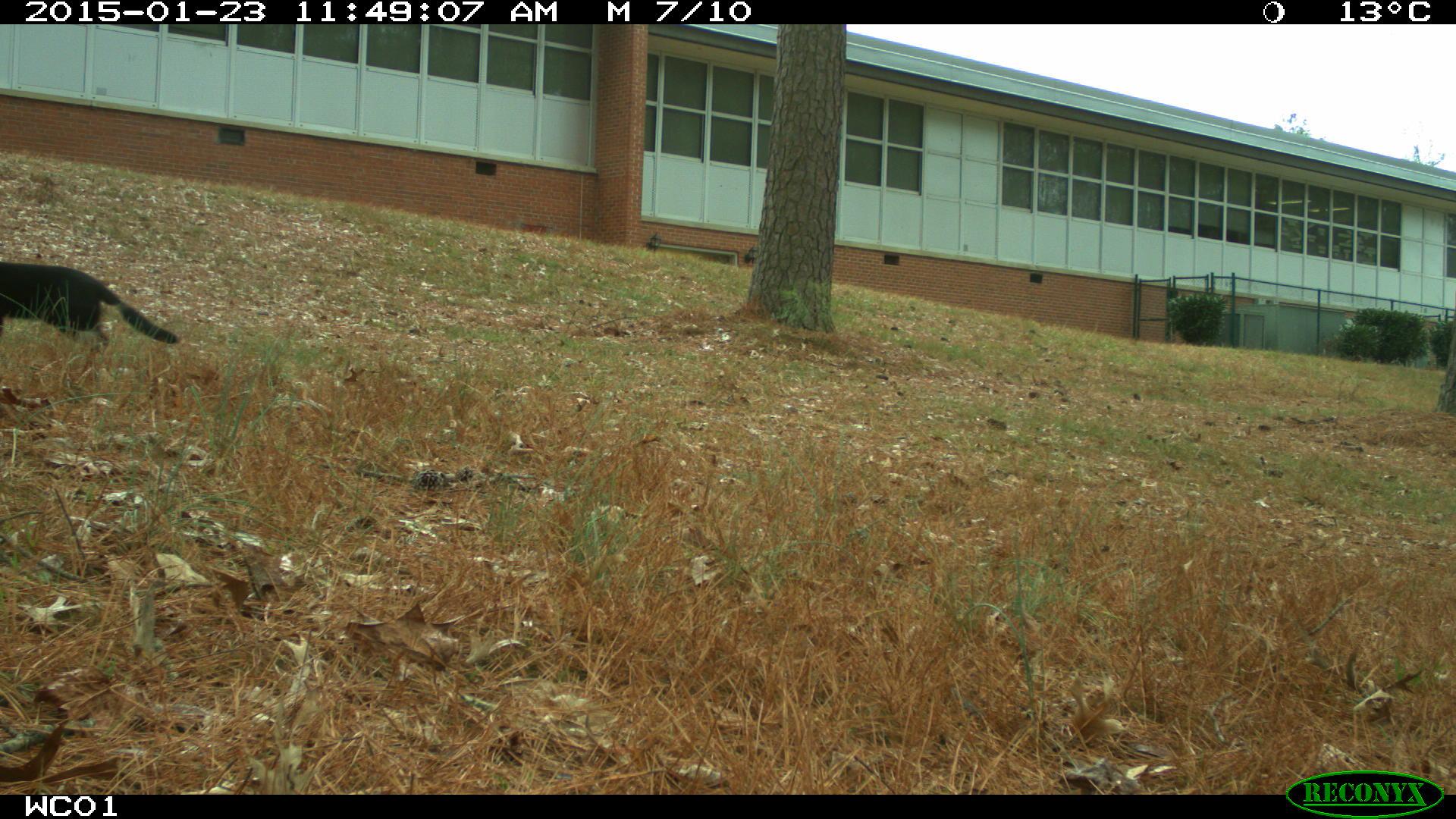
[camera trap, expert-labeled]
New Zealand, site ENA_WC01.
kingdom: Animalia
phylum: Chordata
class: Mammalia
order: Carnivora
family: Felidae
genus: Felis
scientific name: Felis catus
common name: domestic cat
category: cat